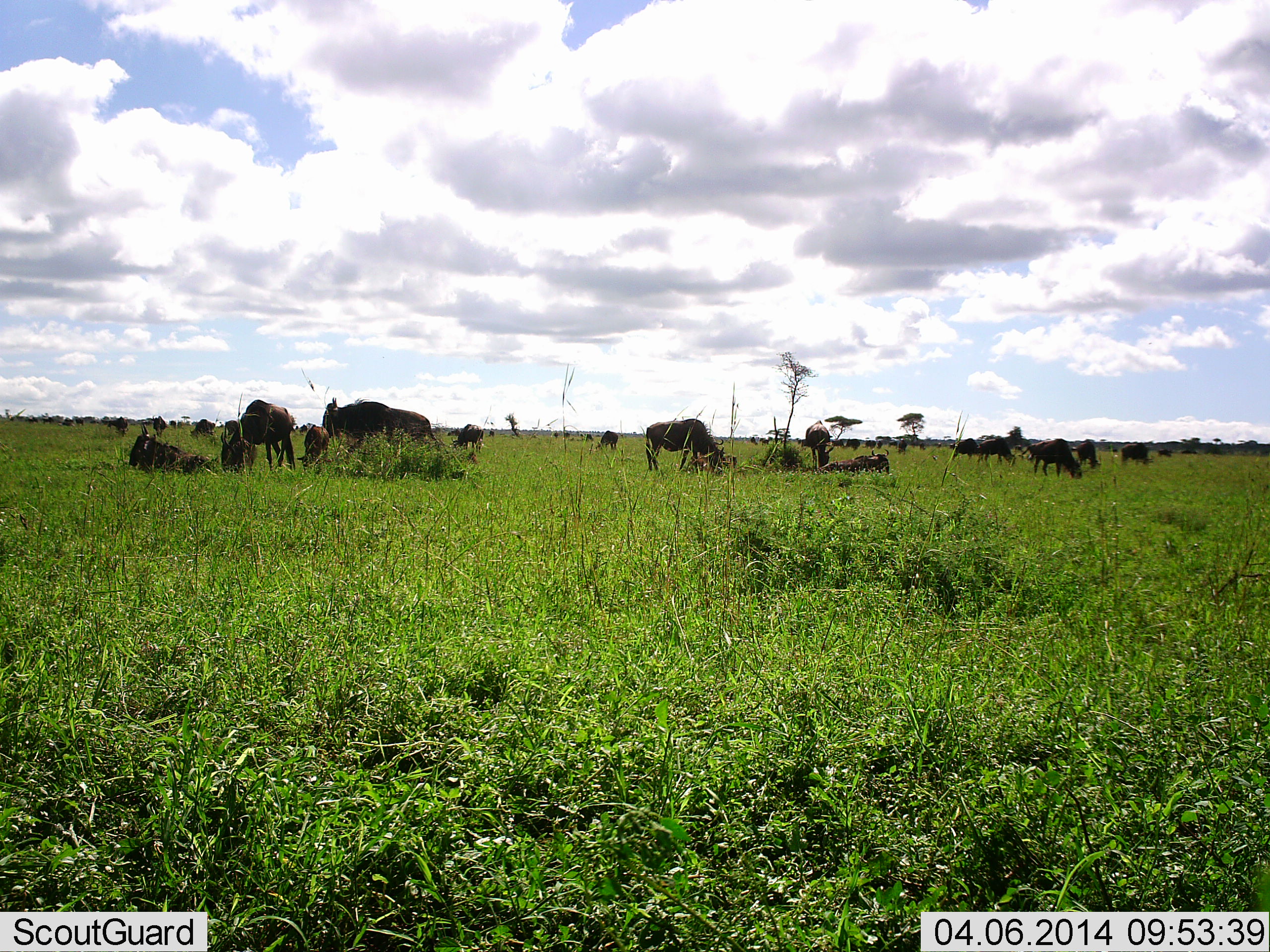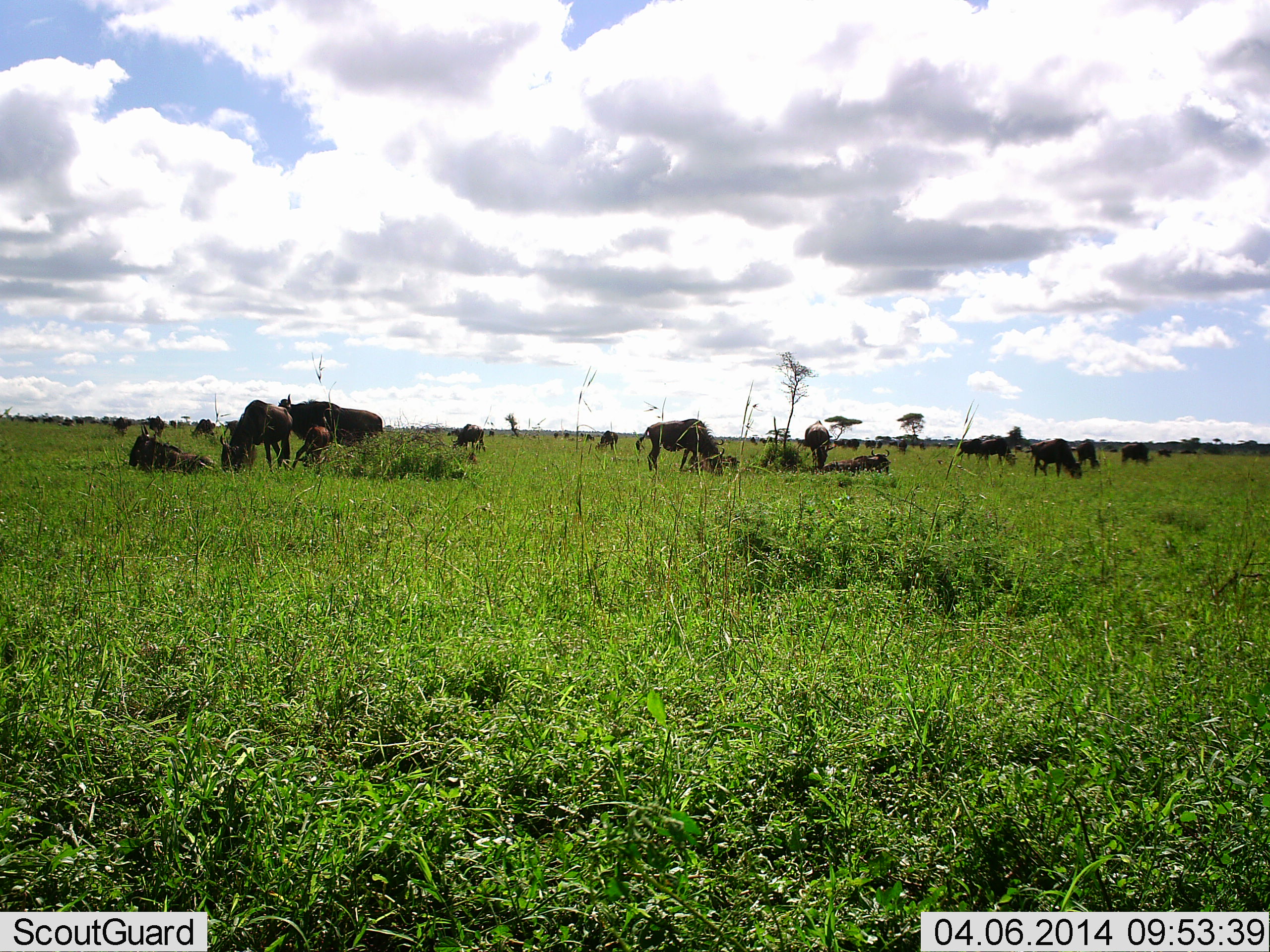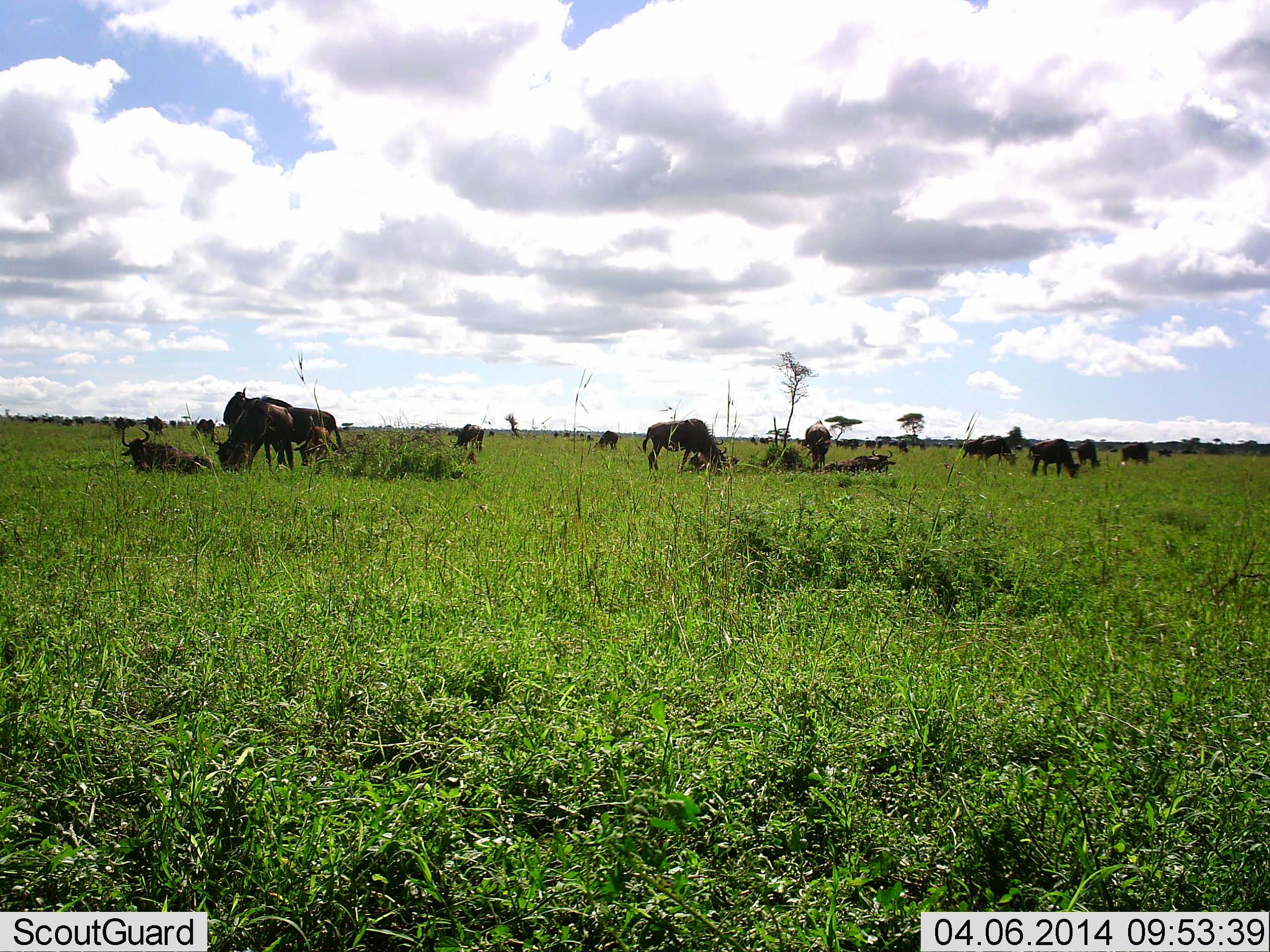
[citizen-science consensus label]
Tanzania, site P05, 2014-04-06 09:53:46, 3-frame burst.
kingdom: Animalia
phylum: Chordata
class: Mammalia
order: Artiodactyla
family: Bovidae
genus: Connochaetes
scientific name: Connochaetes taurinus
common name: blue wildebeest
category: wildebeest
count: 11-50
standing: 70%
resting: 100%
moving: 60%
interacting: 20%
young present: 30%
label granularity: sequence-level